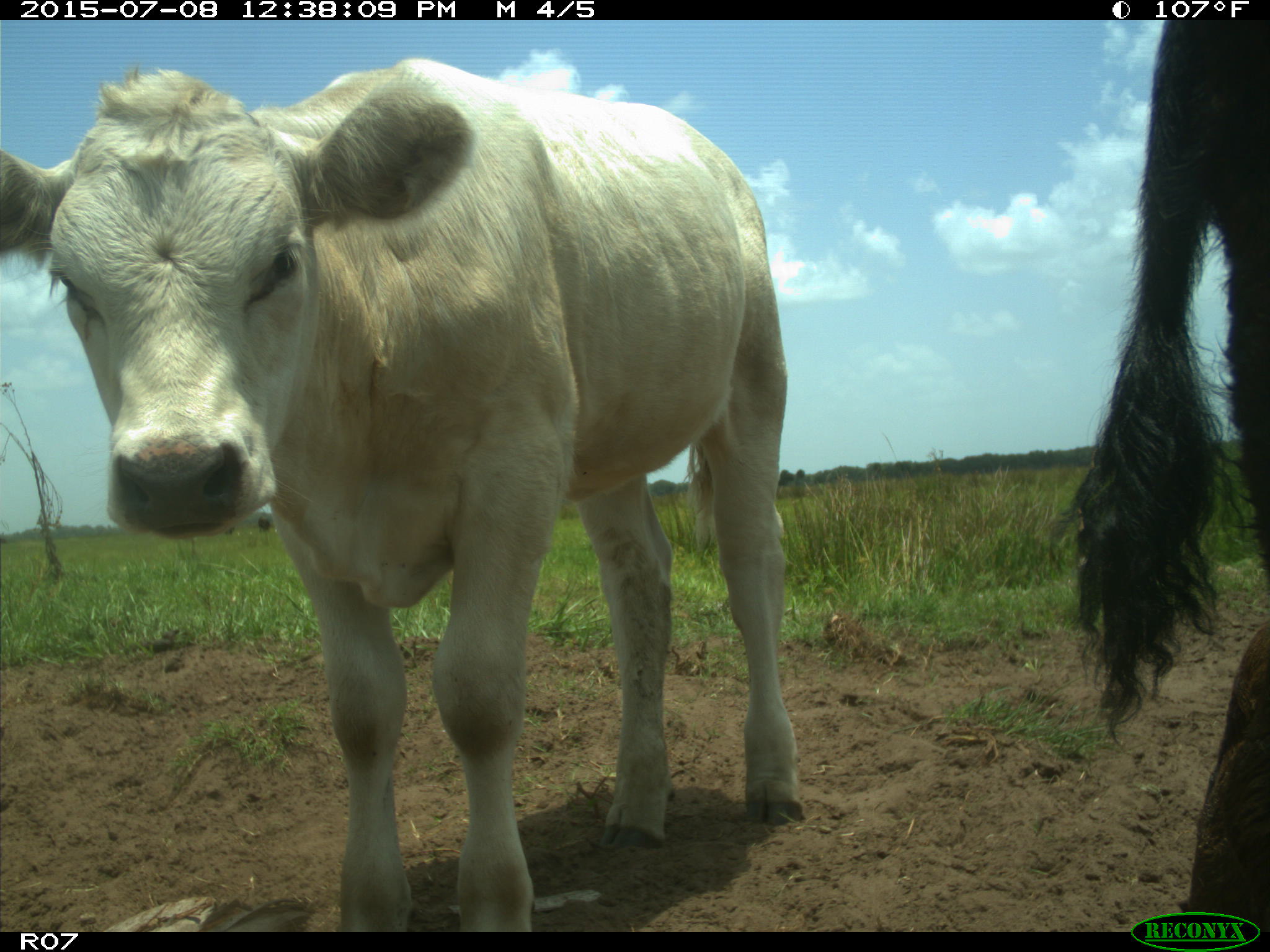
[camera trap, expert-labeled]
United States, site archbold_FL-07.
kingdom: Animalia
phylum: Chordata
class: Mammalia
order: Artiodactyla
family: Bovidae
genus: Bos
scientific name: Bos taurus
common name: domestic cow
Bos taurus (domestic cow).